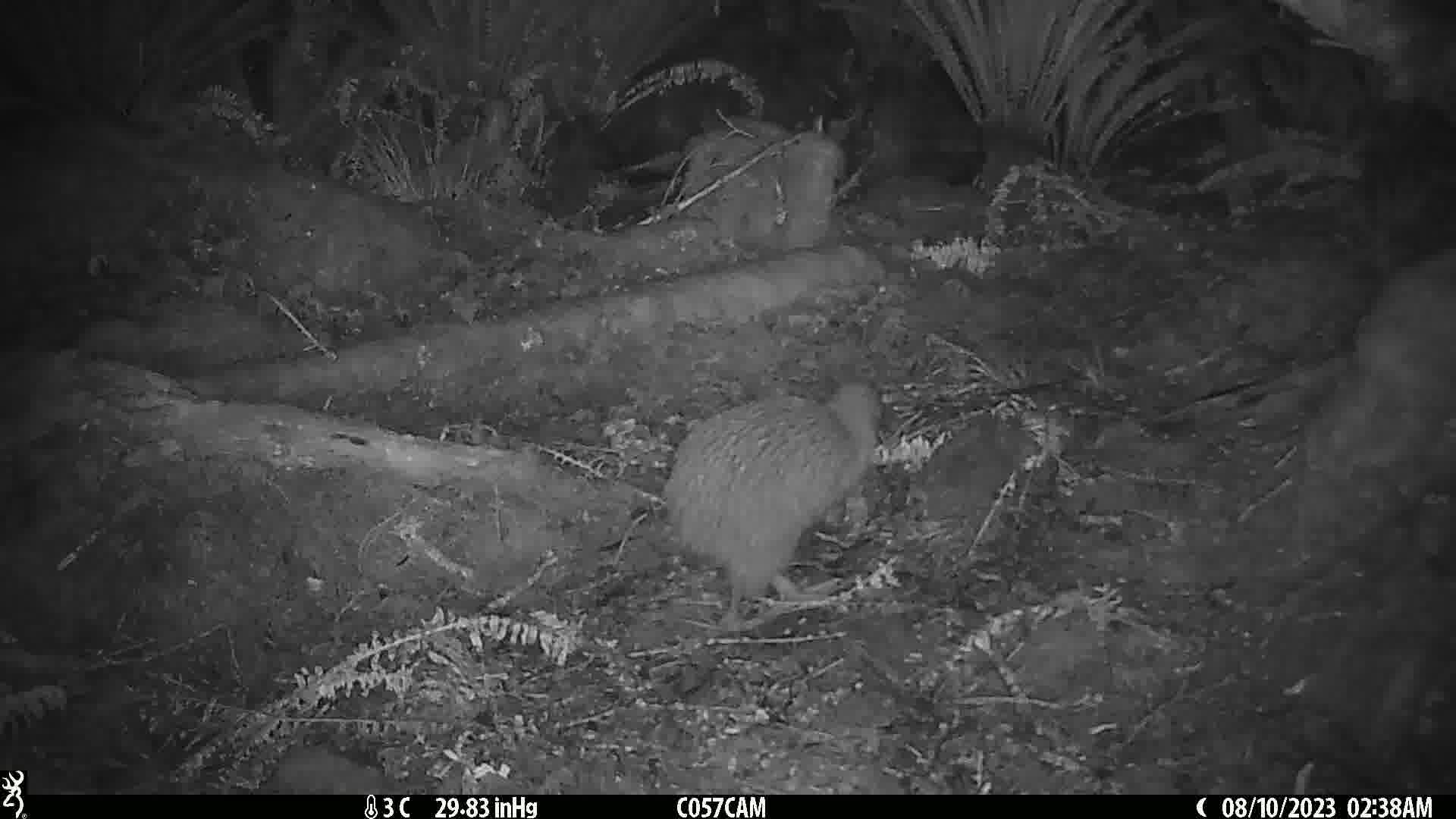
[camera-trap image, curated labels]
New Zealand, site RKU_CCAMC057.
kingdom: Animalia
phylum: Chordata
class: Aves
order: Apterygiformes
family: Apterygidae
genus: Apteryx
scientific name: Apteryx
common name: kiwi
Kiwi (Apteryx).